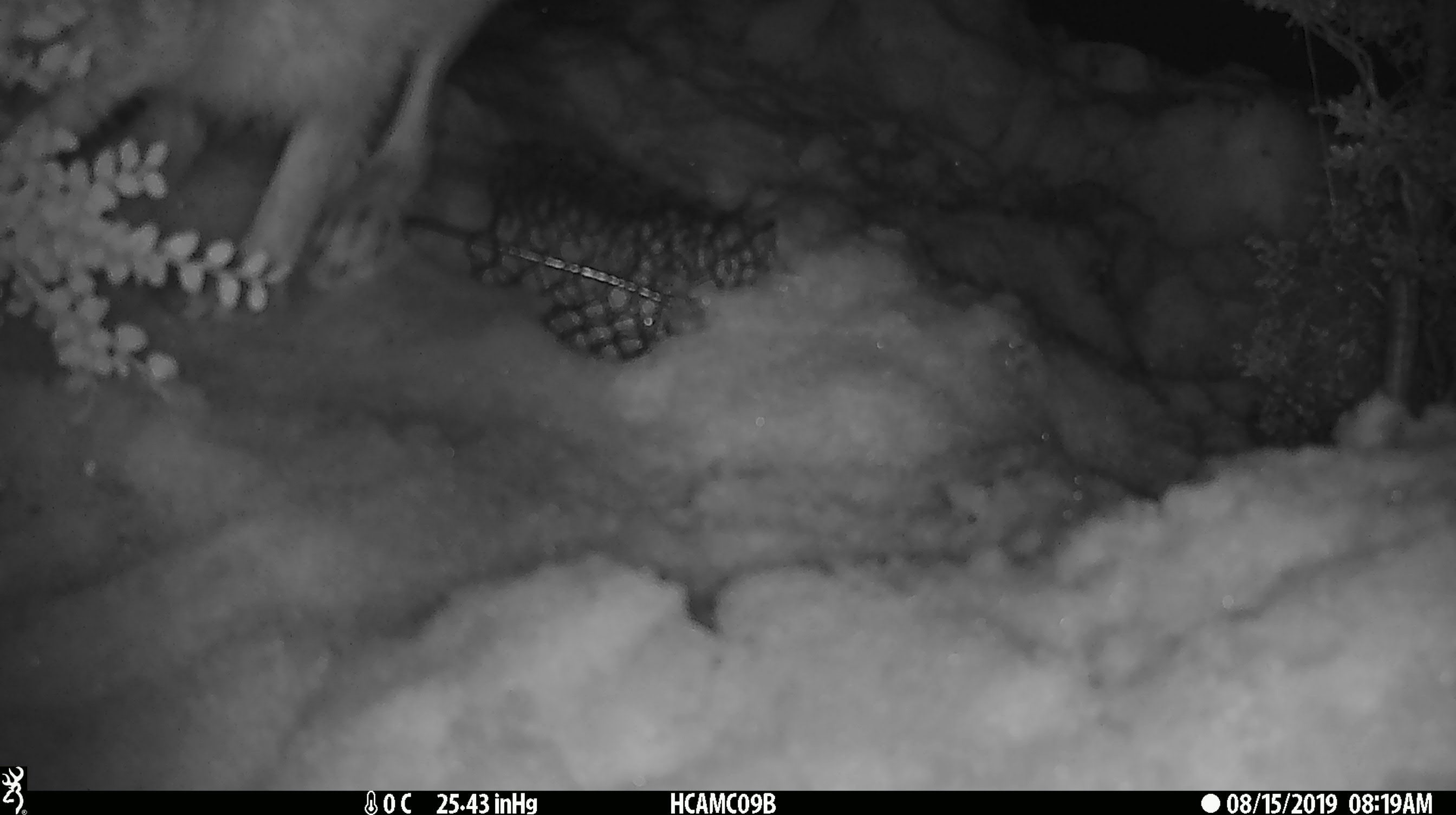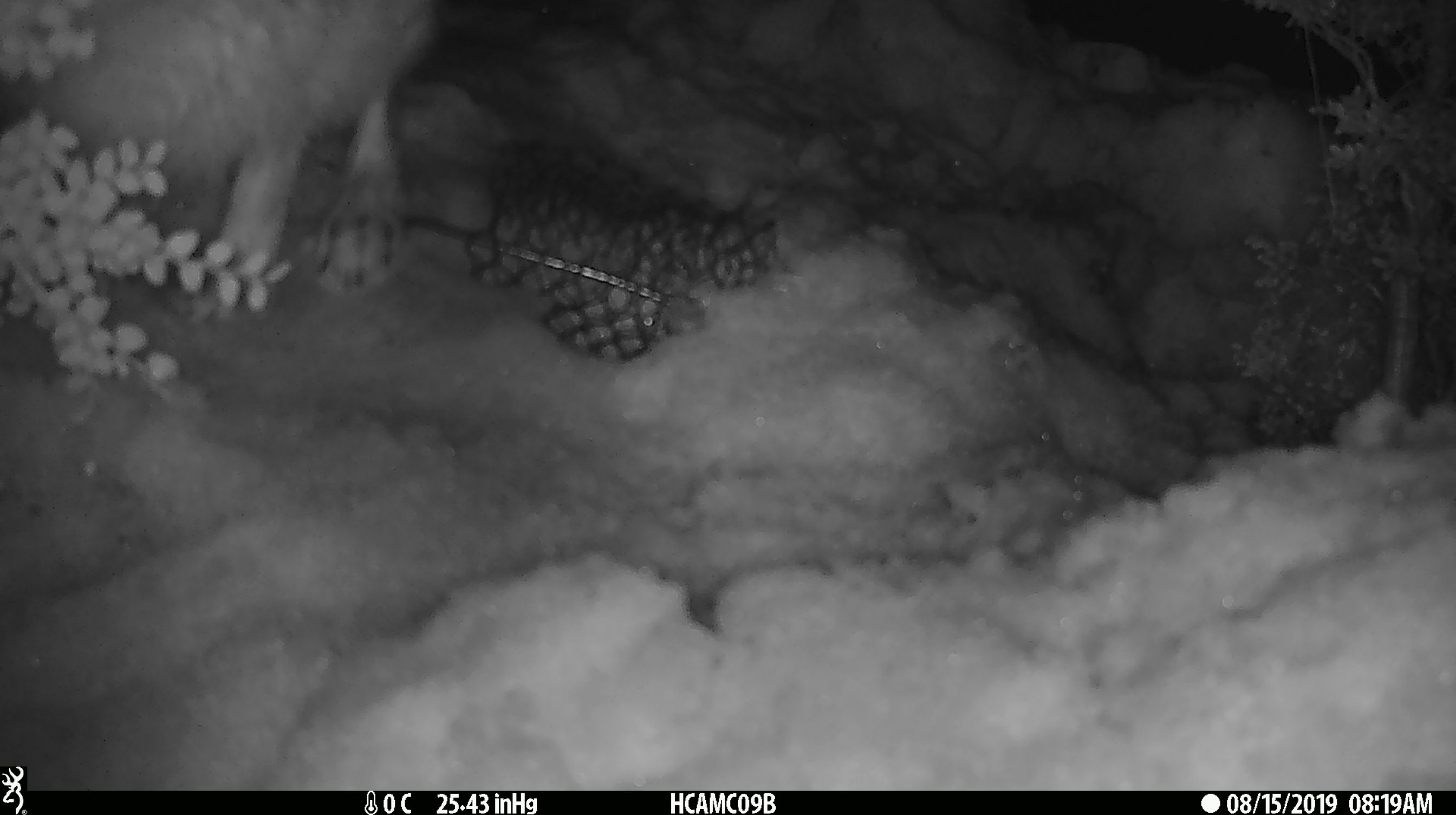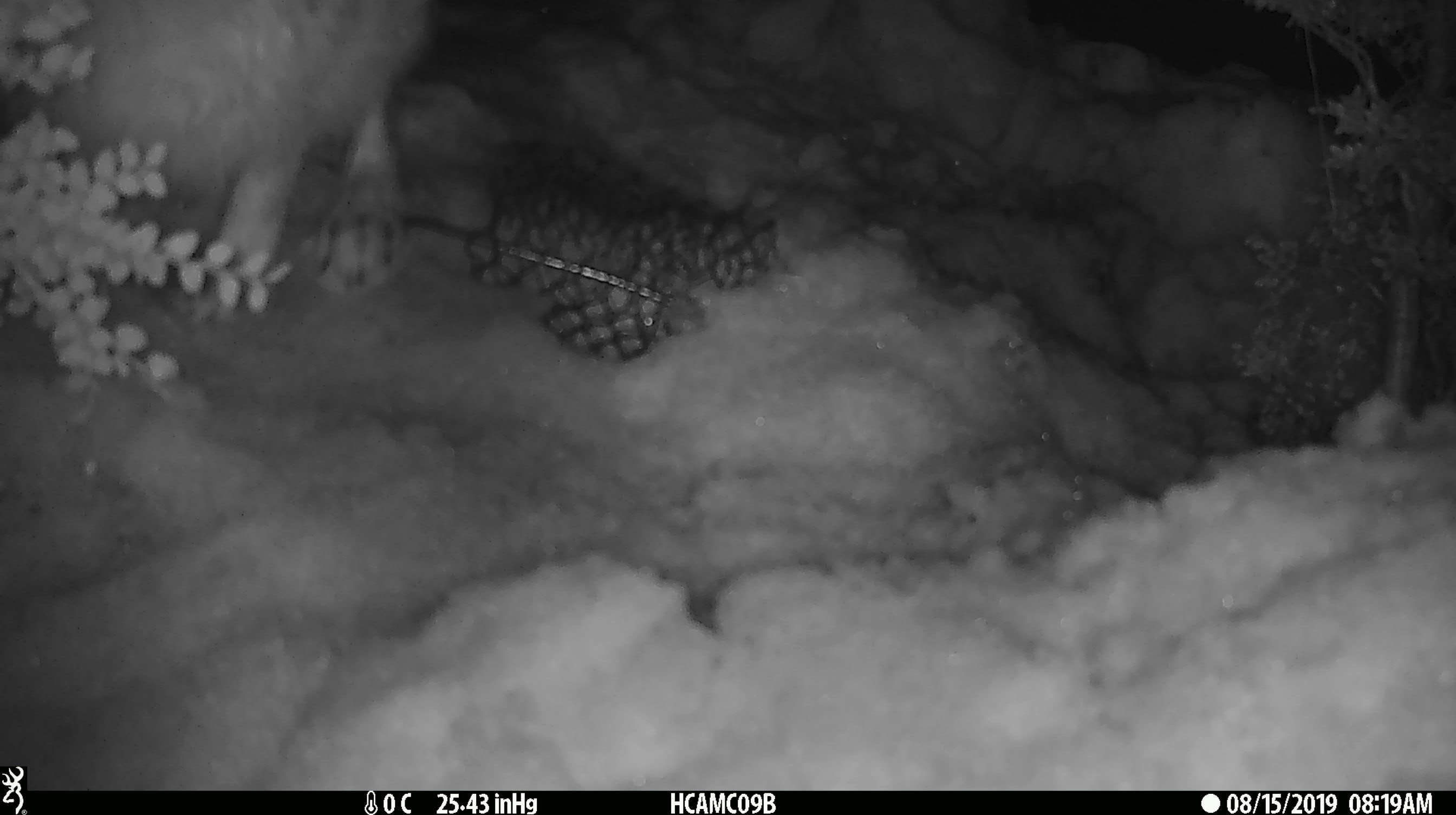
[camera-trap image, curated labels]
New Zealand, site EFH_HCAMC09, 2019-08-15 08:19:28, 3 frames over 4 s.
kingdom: Animalia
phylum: Chordata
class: Mammalia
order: Lagomorpha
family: Leporidae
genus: Lepus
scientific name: Lepus europaeus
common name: brown hare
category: hare